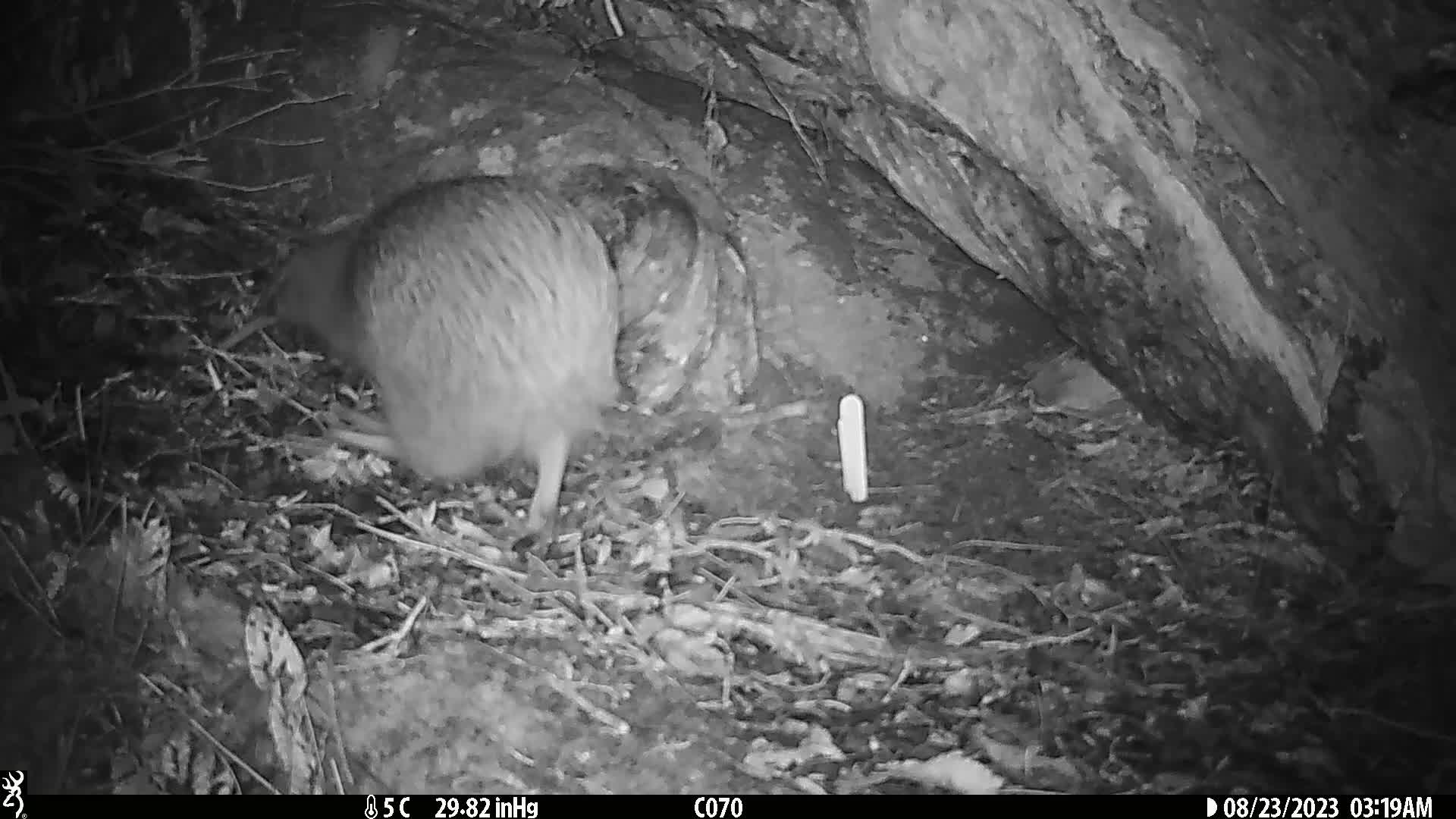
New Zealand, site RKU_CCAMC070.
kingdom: Animalia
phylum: Chordata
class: Aves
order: Apterygiformes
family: Apterygidae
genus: Apteryx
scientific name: Apteryx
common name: kiwi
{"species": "kiwi (Apteryx)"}